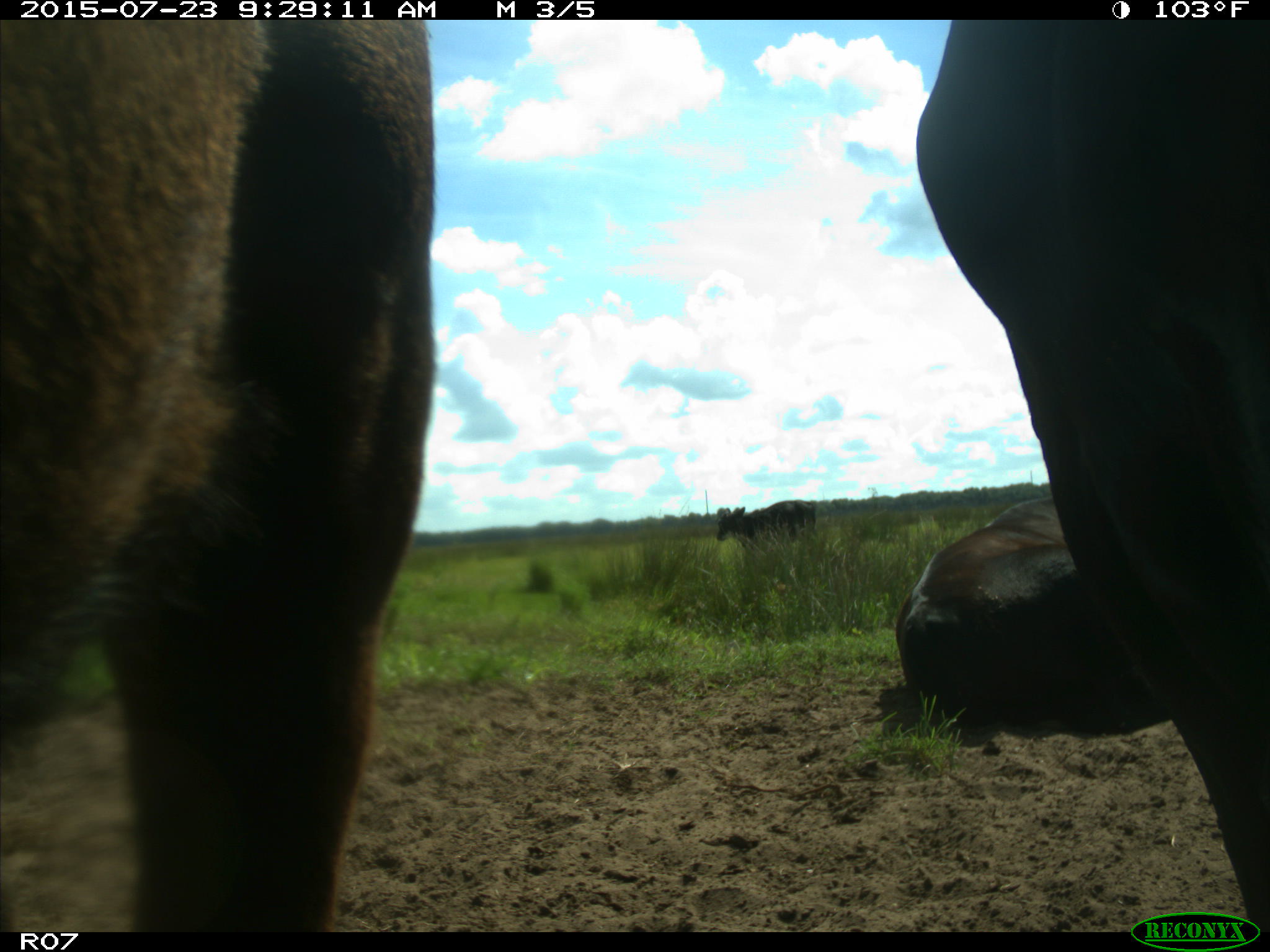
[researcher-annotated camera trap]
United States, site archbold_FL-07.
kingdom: Animalia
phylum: Chordata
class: Mammalia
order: Artiodactyla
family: Bovidae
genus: Bos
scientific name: Bos taurus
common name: domestic cow